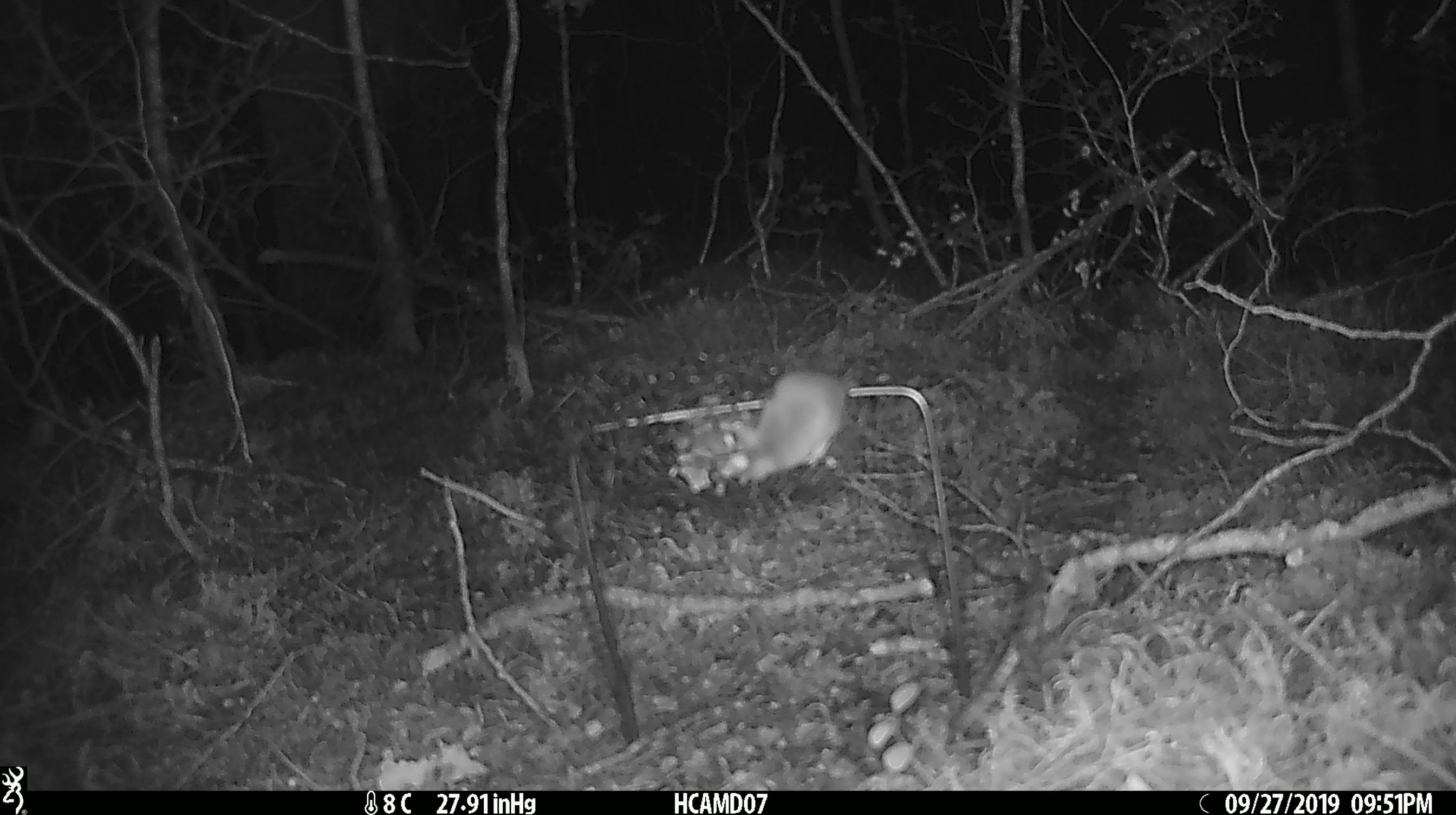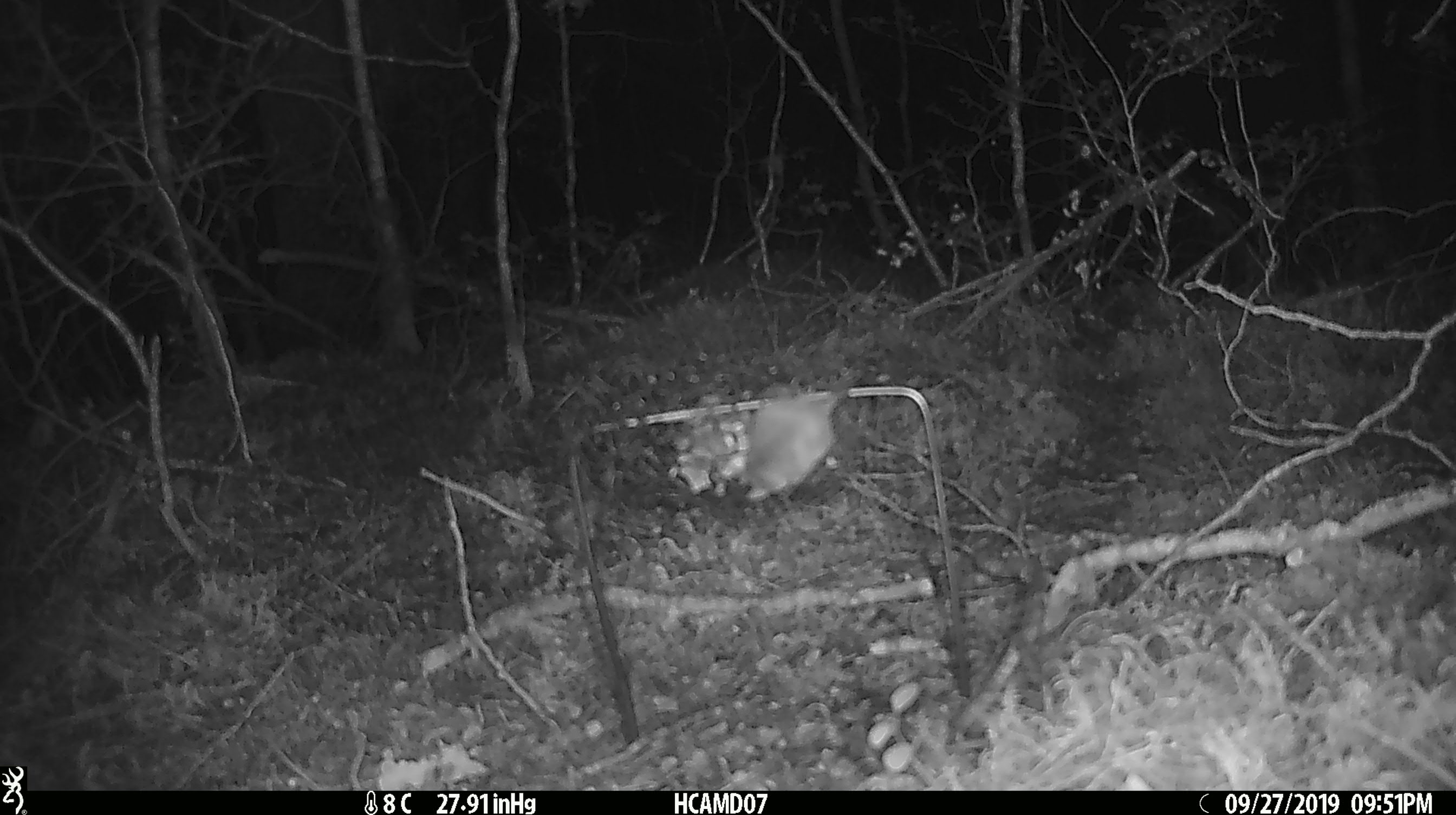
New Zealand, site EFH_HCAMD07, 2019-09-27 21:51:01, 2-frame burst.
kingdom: Animalia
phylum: Chordata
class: Mammalia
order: Rodentia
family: Muridae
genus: Mus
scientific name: Mus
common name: mouse